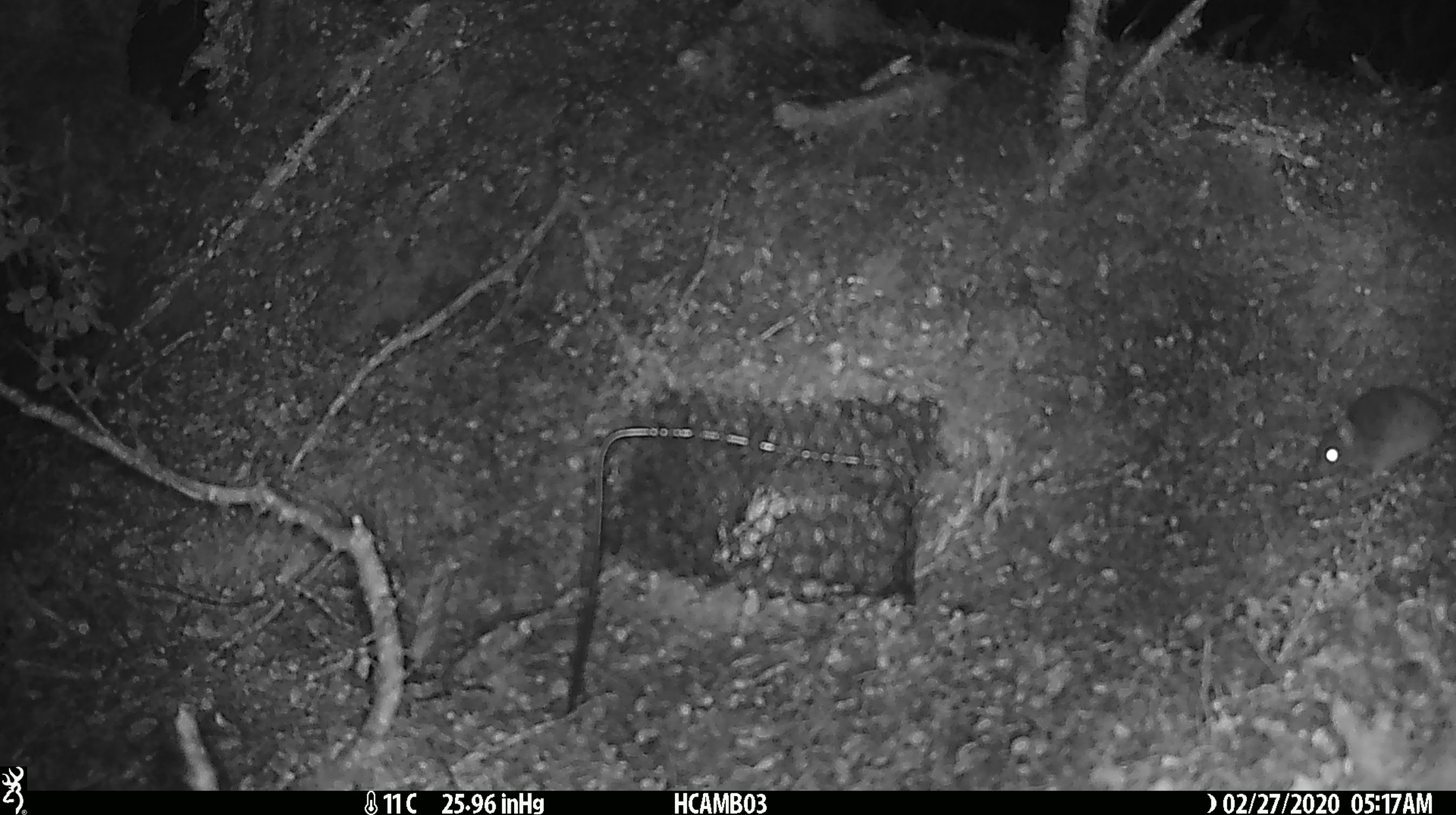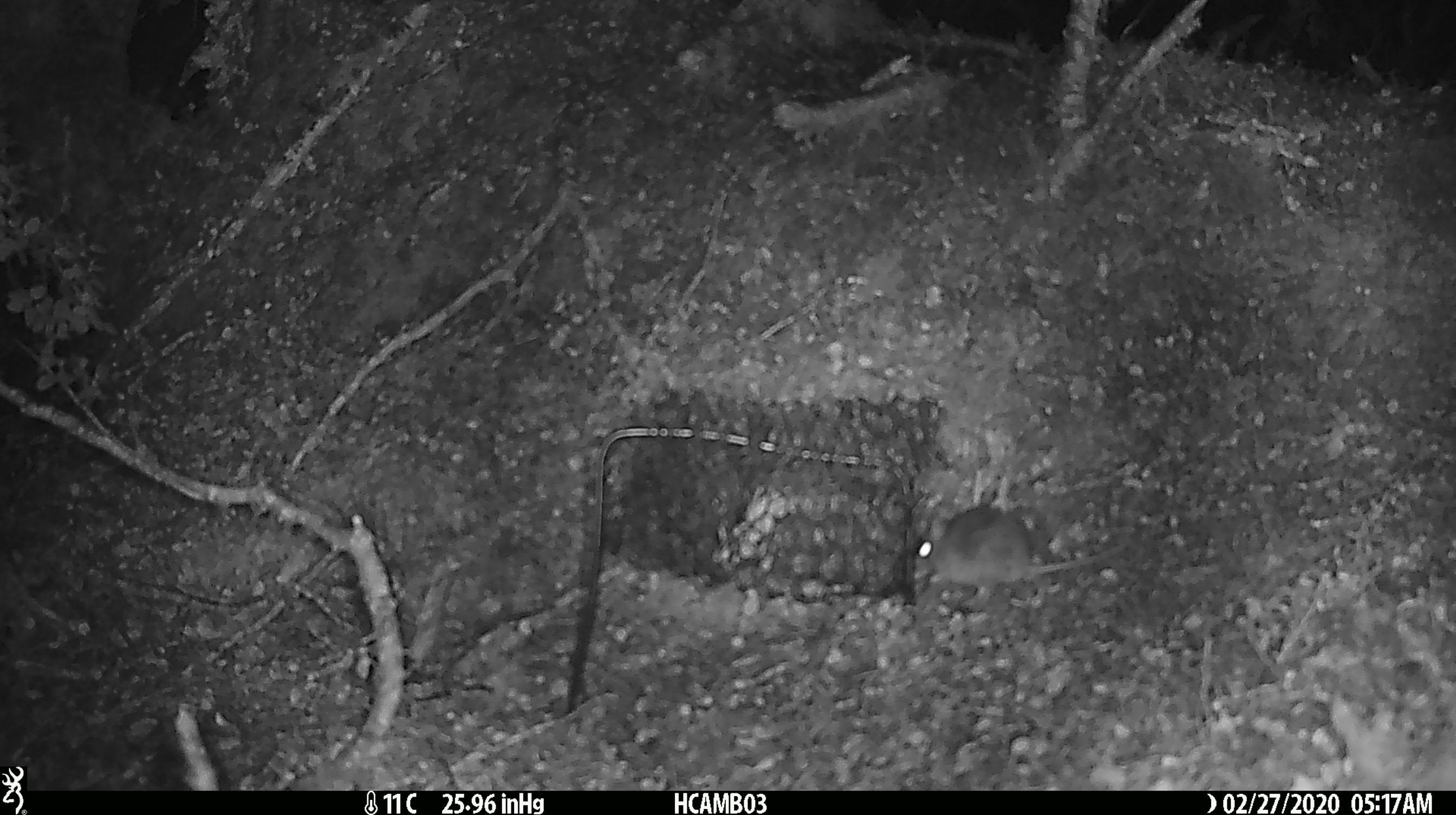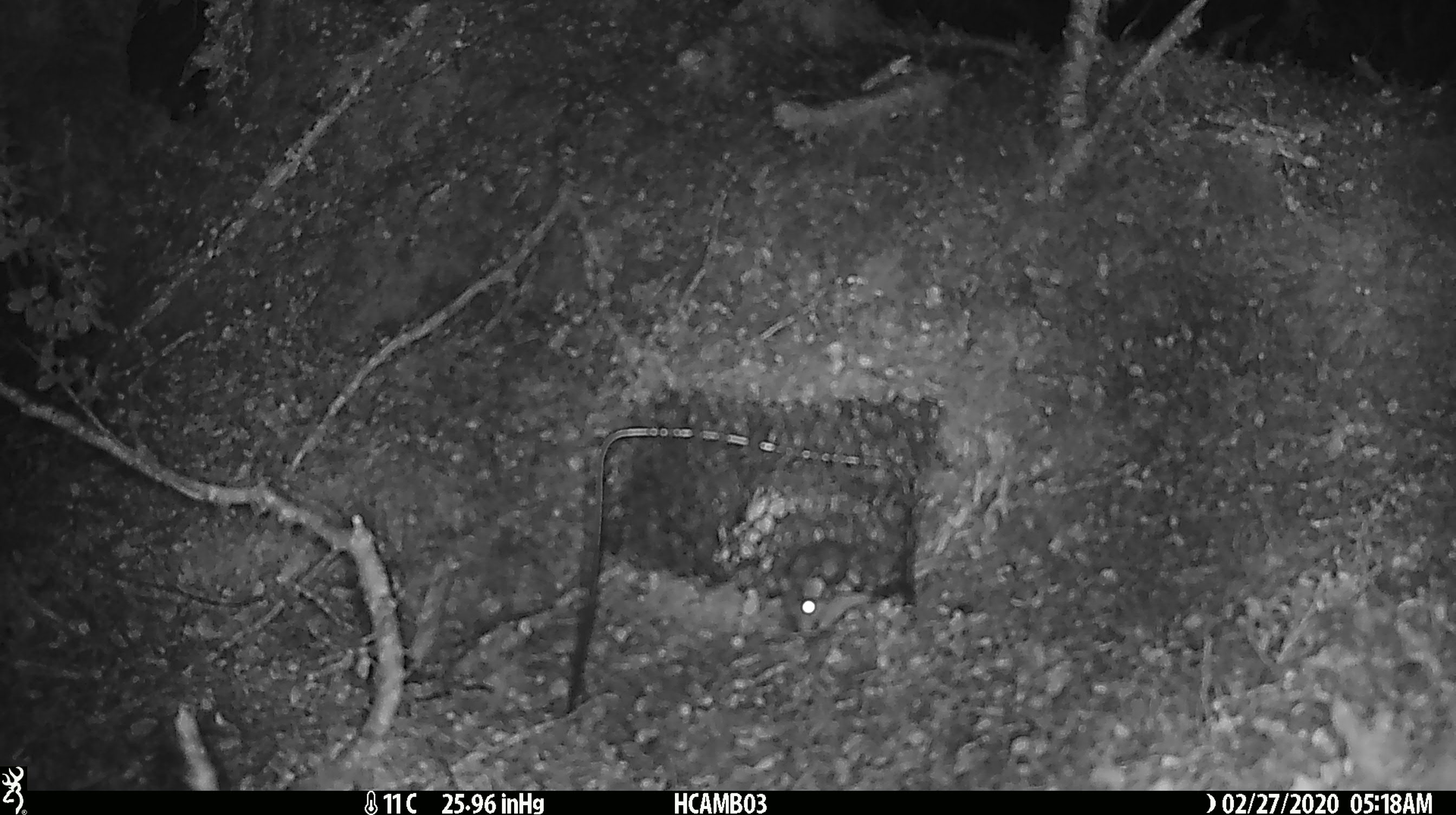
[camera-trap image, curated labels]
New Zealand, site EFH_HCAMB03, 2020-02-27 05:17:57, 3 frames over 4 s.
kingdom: Animalia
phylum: Chordata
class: Mammalia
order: Rodentia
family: Muridae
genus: Mus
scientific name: Mus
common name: mouse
Mouse (Mus).